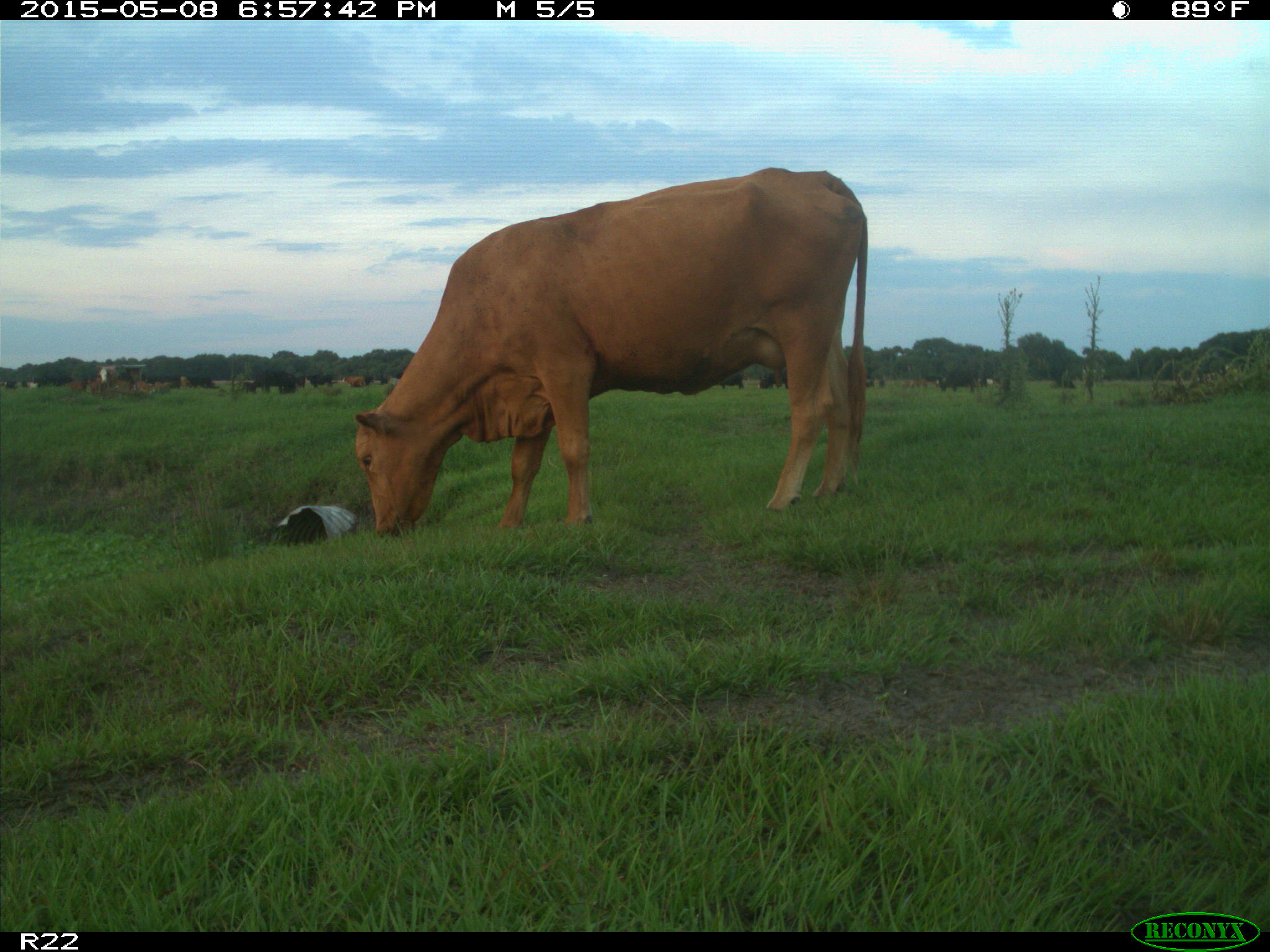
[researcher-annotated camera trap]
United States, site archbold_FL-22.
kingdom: Animalia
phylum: Chordata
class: Mammalia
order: Artiodactyla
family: Bovidae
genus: Bos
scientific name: Bos taurus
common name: domestic cow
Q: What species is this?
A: Bos taurus (domestic cow).